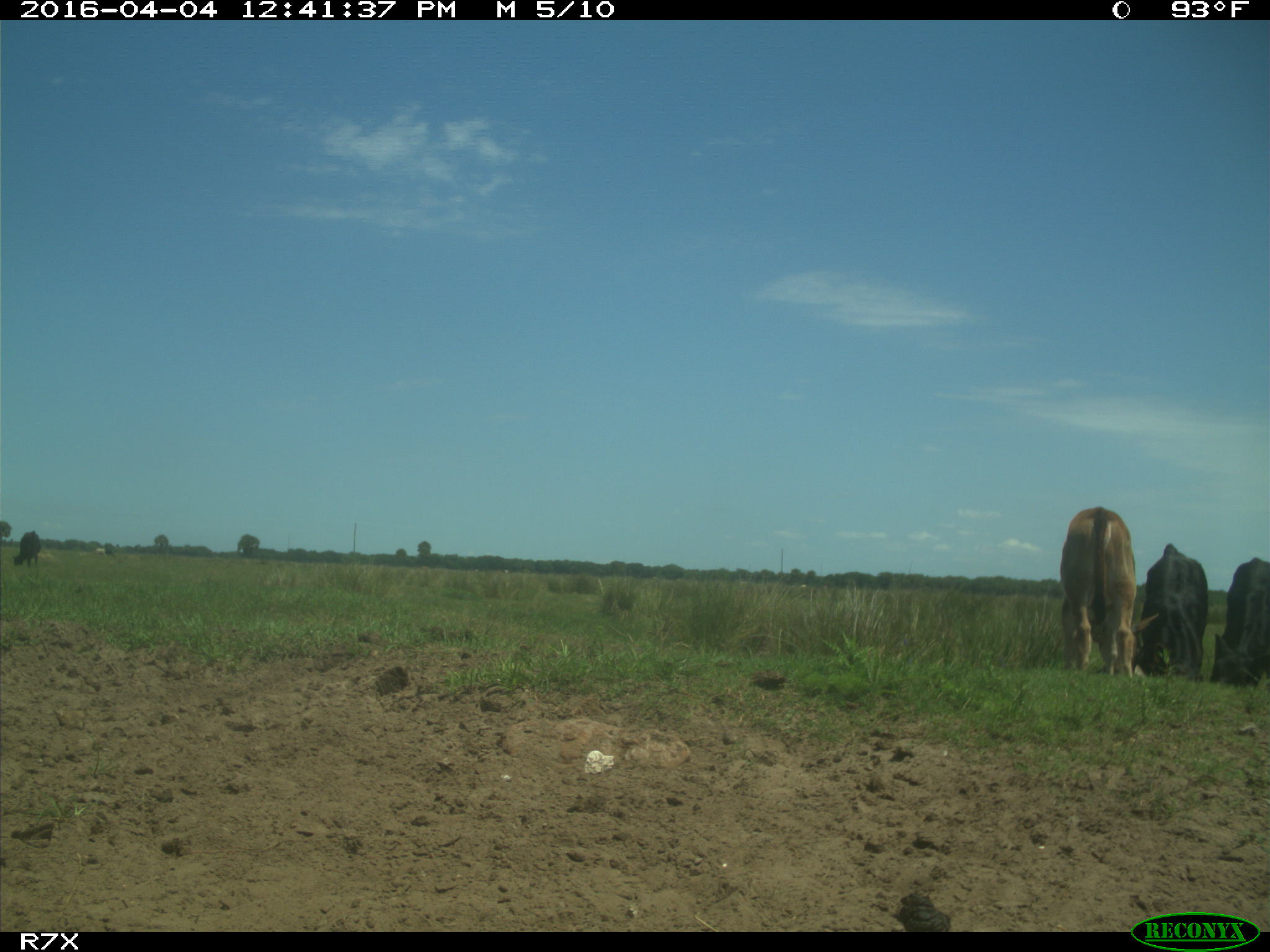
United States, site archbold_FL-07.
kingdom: Animalia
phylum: Chordata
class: Mammalia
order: Artiodactyla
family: Bovidae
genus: Bos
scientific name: Bos taurus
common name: domestic cow